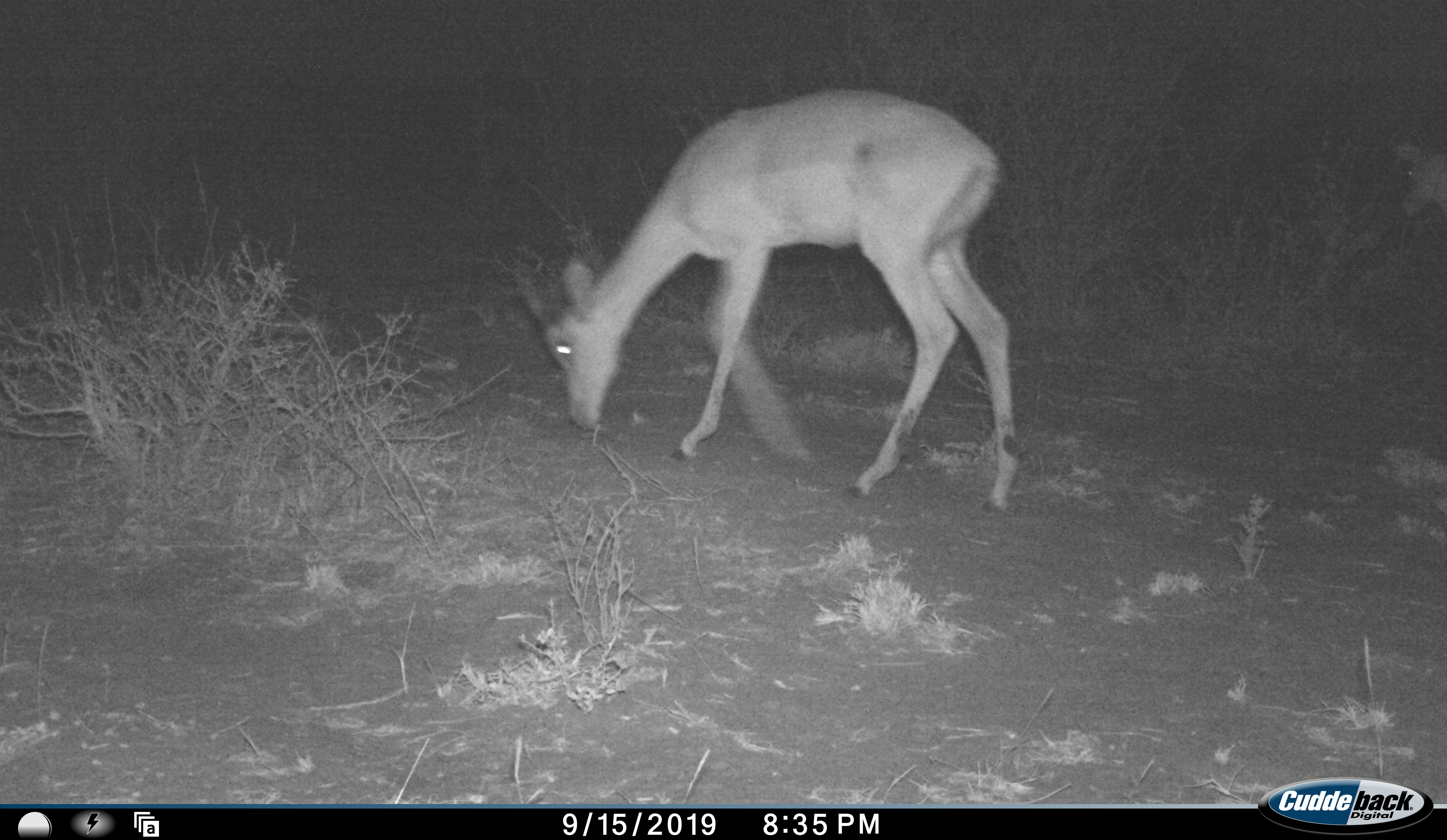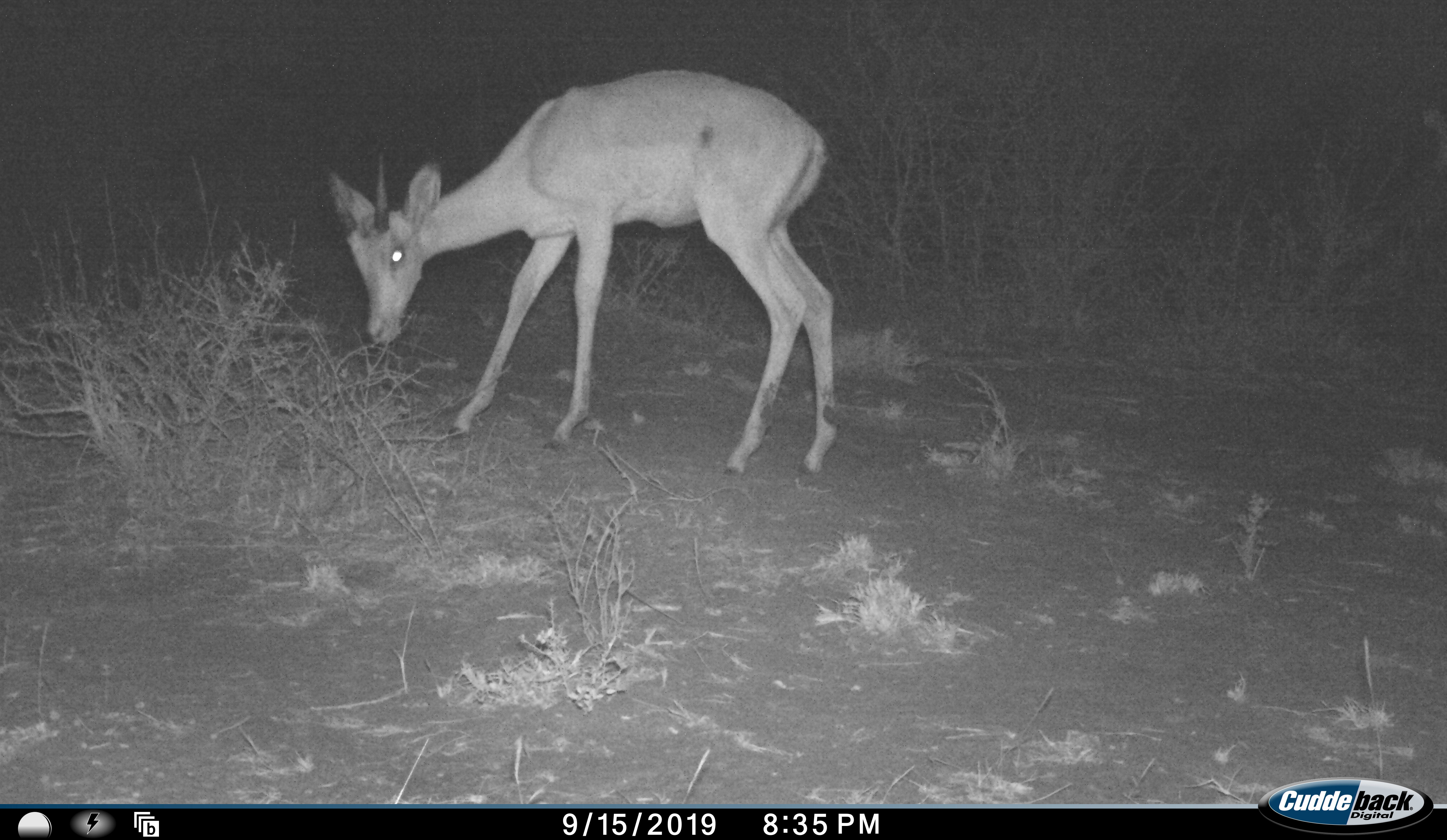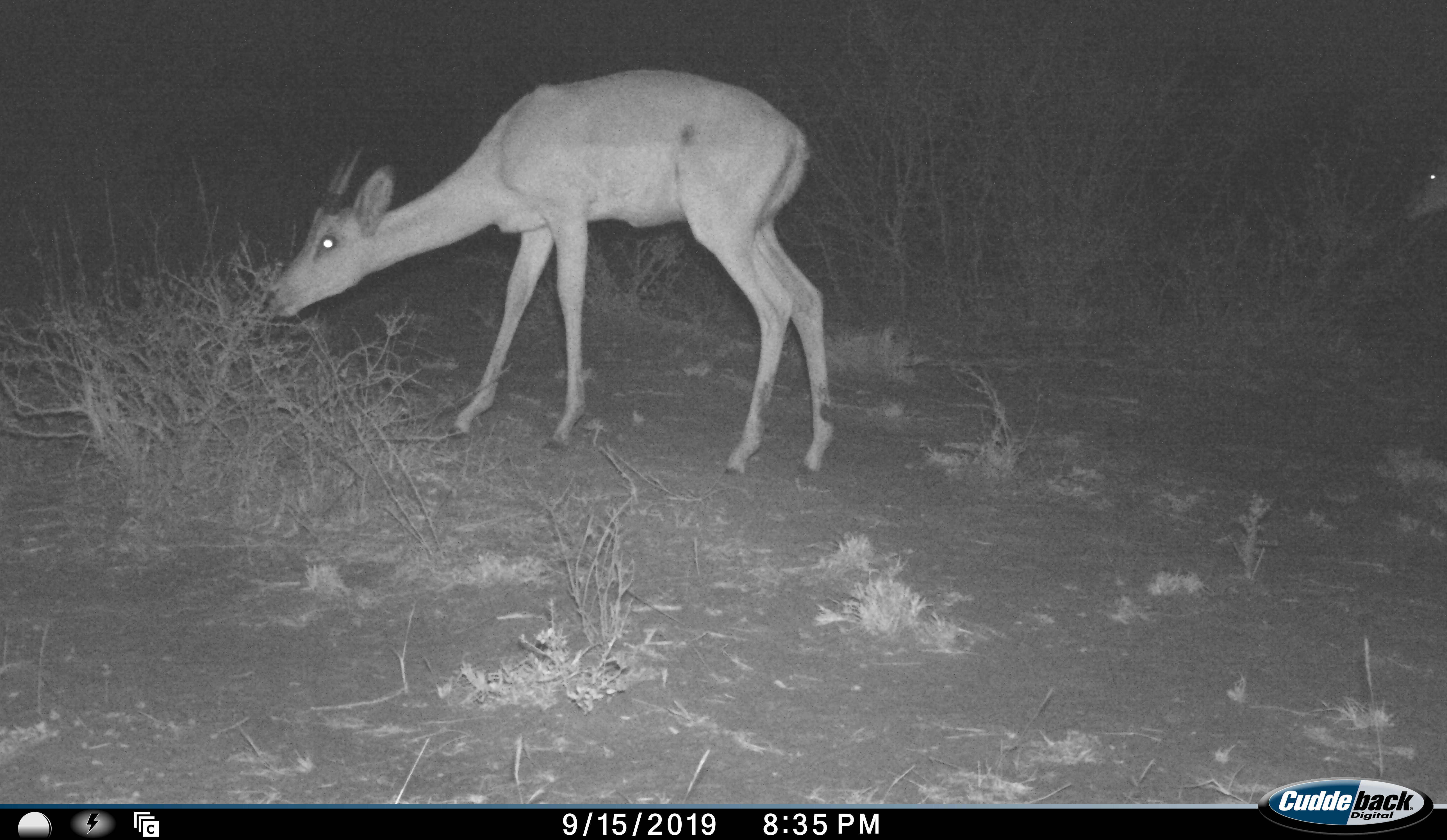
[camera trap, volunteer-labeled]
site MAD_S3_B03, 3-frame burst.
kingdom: Animalia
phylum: Chordata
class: Mammalia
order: Artiodactyla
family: Bovidae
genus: Aepyceros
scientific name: Aepyceros melampus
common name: impala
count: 1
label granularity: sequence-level